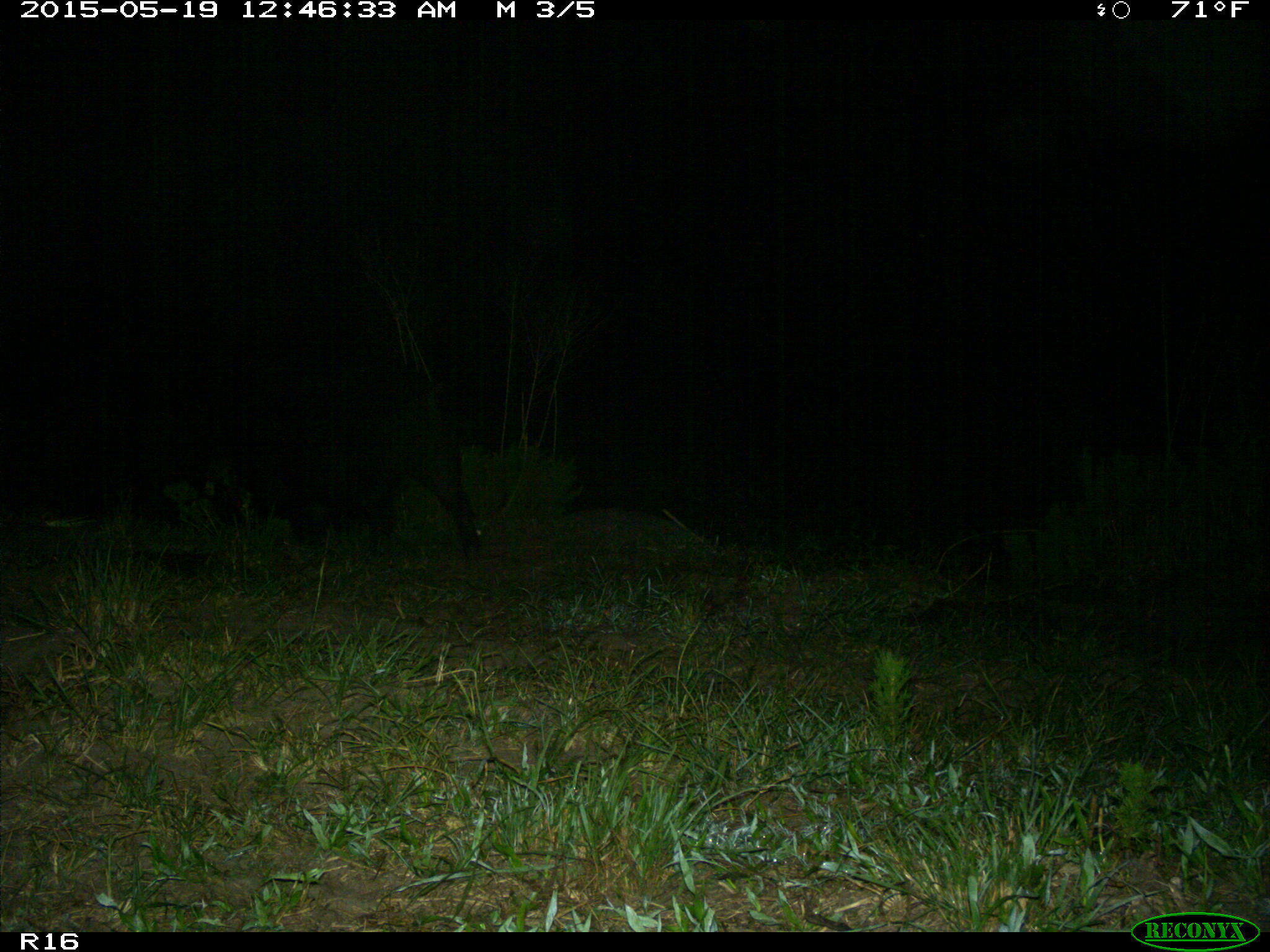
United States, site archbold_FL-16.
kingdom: Animalia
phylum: Chordata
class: Mammalia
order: Artiodactyla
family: Suidae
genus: Sus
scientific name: Sus scrofa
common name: wild boar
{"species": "Sus scrofa (wild boar)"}